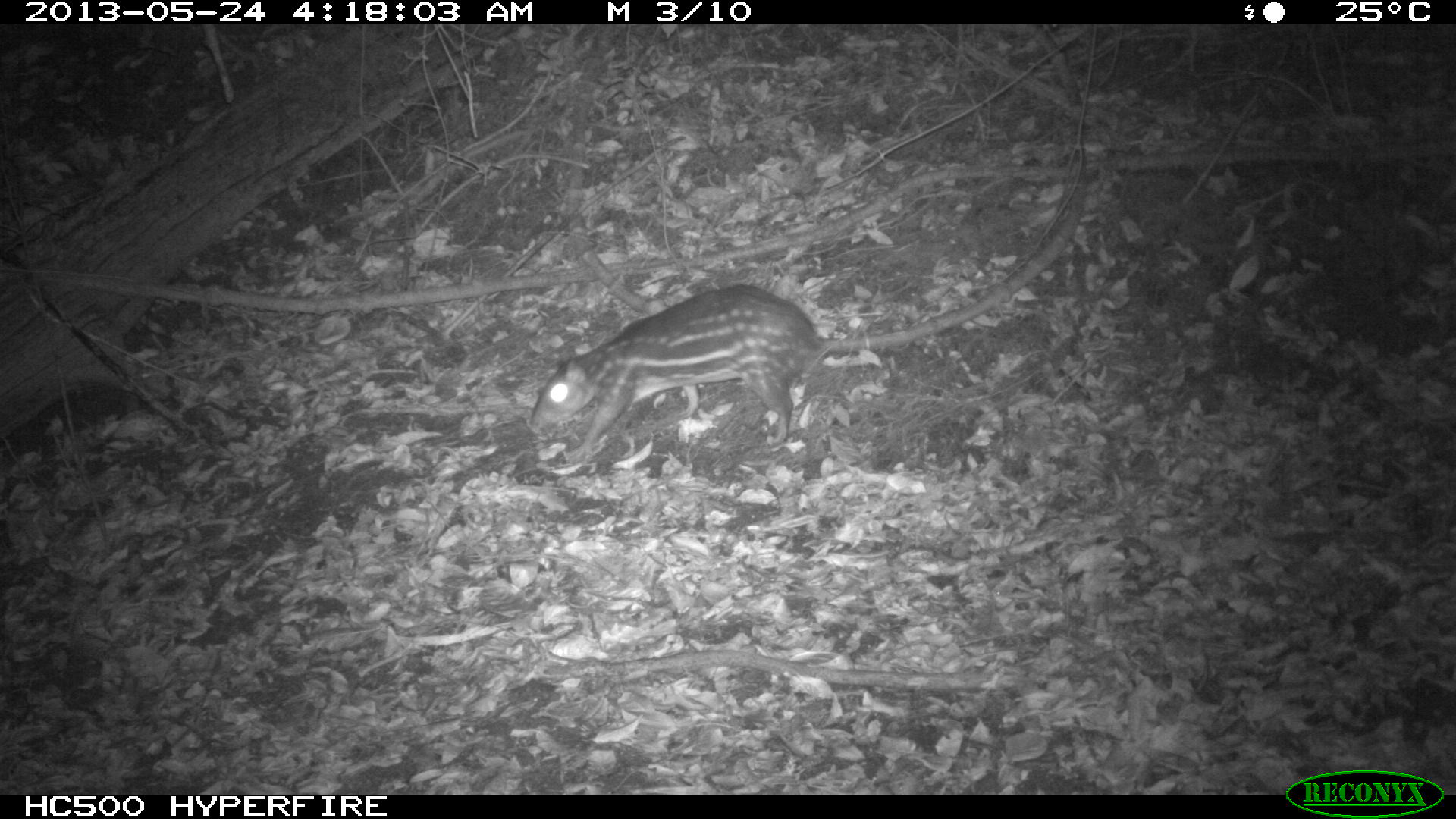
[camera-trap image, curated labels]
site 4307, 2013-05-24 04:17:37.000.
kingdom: Animalia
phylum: Chordata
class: Mammalia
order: Rodentia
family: Cuniculidae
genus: Cuniculus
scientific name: Cuniculus paca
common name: lowland paca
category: agouti paca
Agouti paca (lowland paca) (Cuniculus paca), count 1.